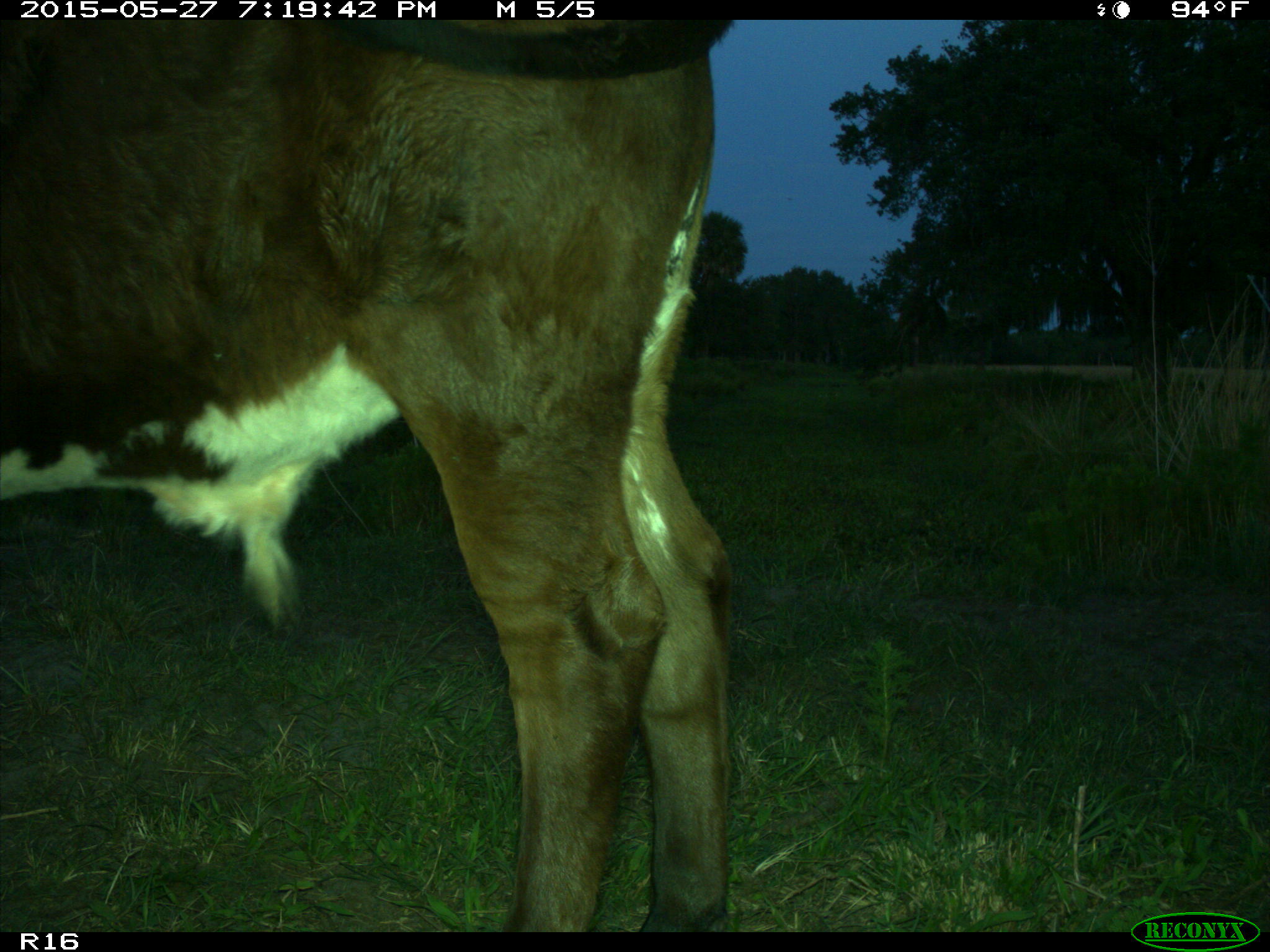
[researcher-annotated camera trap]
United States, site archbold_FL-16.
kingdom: Animalia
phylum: Chordata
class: Mammalia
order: Artiodactyla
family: Bovidae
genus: Bos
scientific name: Bos taurus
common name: domestic cow